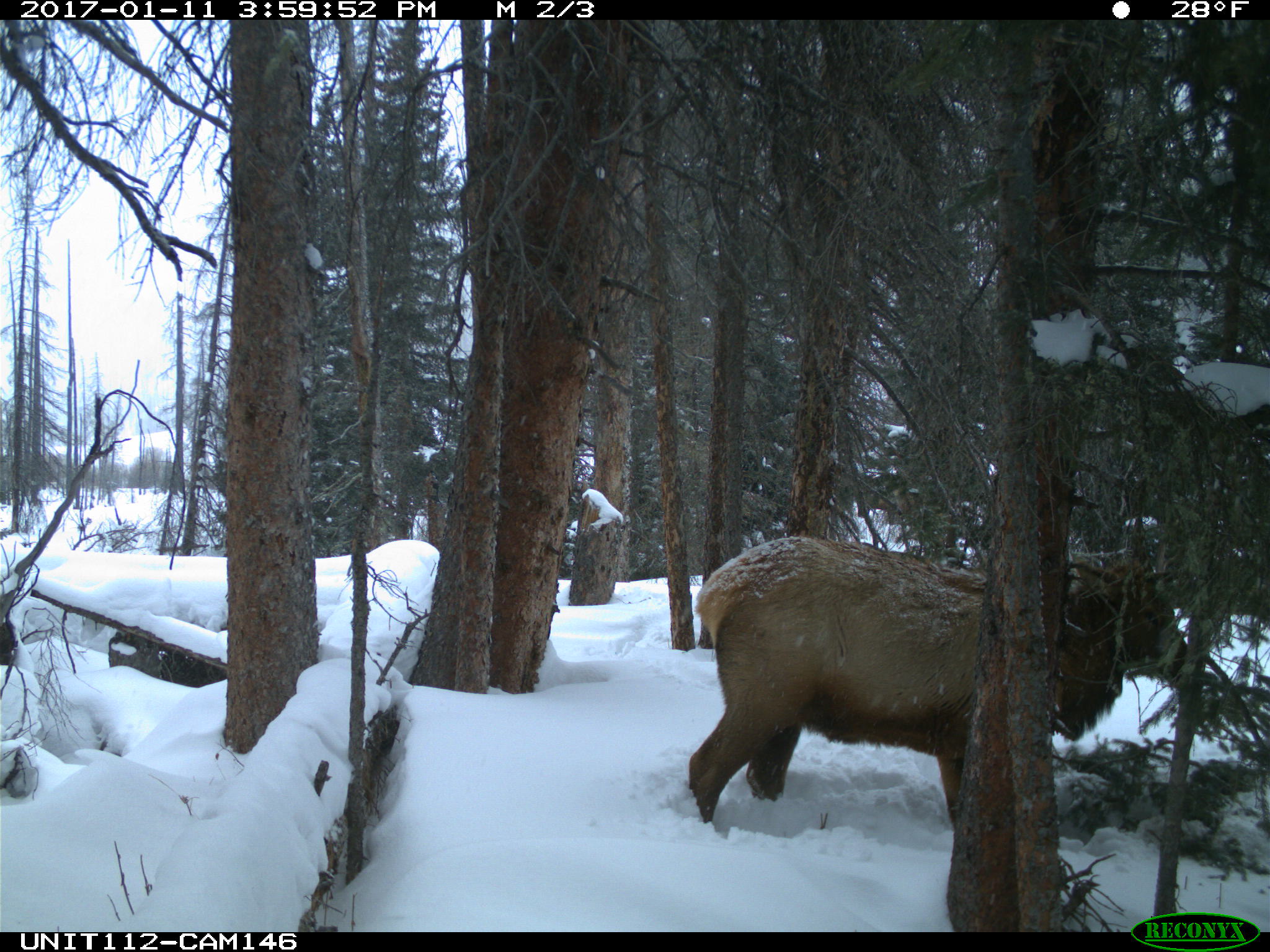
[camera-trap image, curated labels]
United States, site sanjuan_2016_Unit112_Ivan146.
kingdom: Animalia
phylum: Chordata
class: Mammalia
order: Artiodactyla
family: Cervidae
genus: Cervus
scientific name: Cervus elaphus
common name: red deer